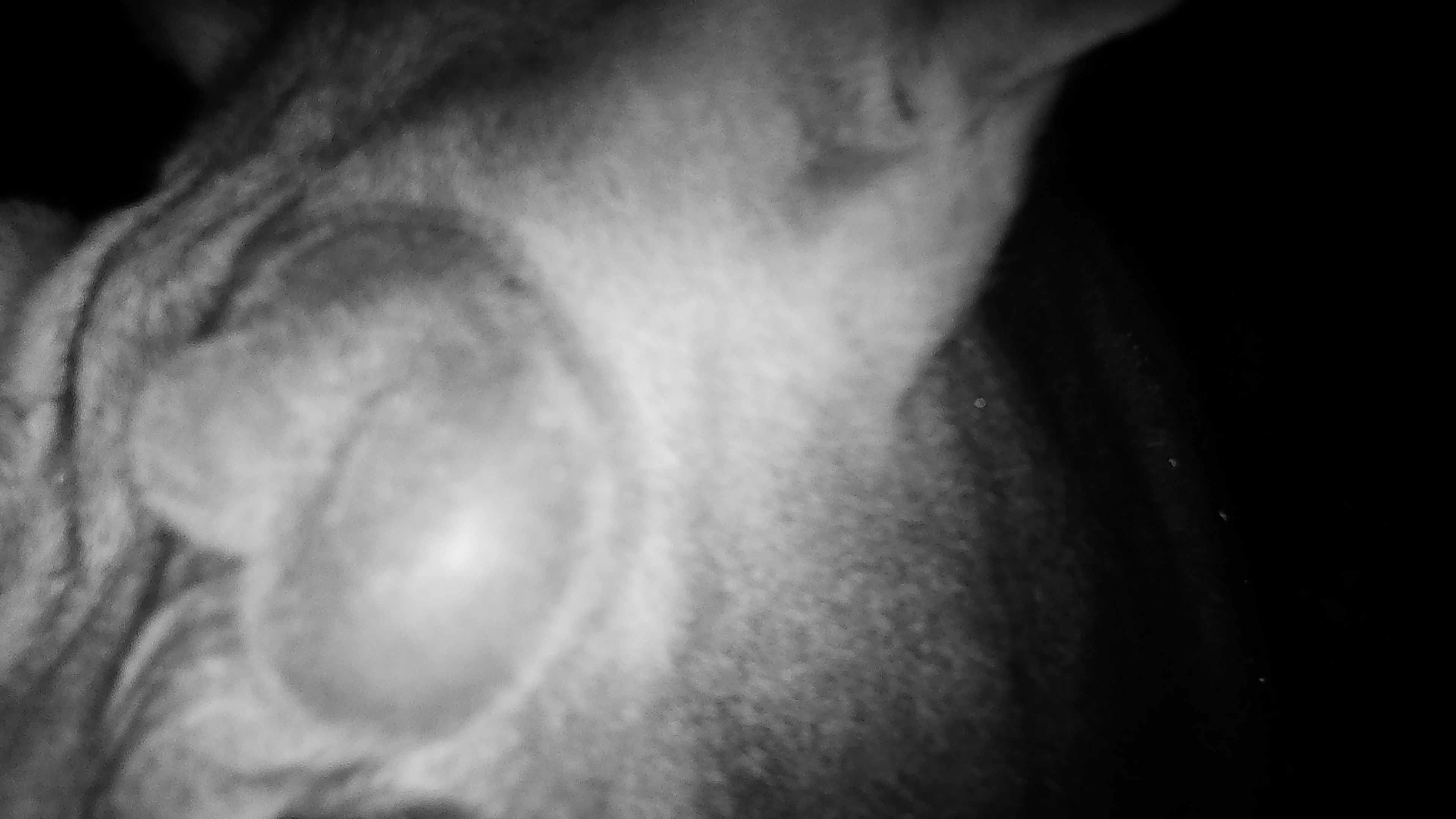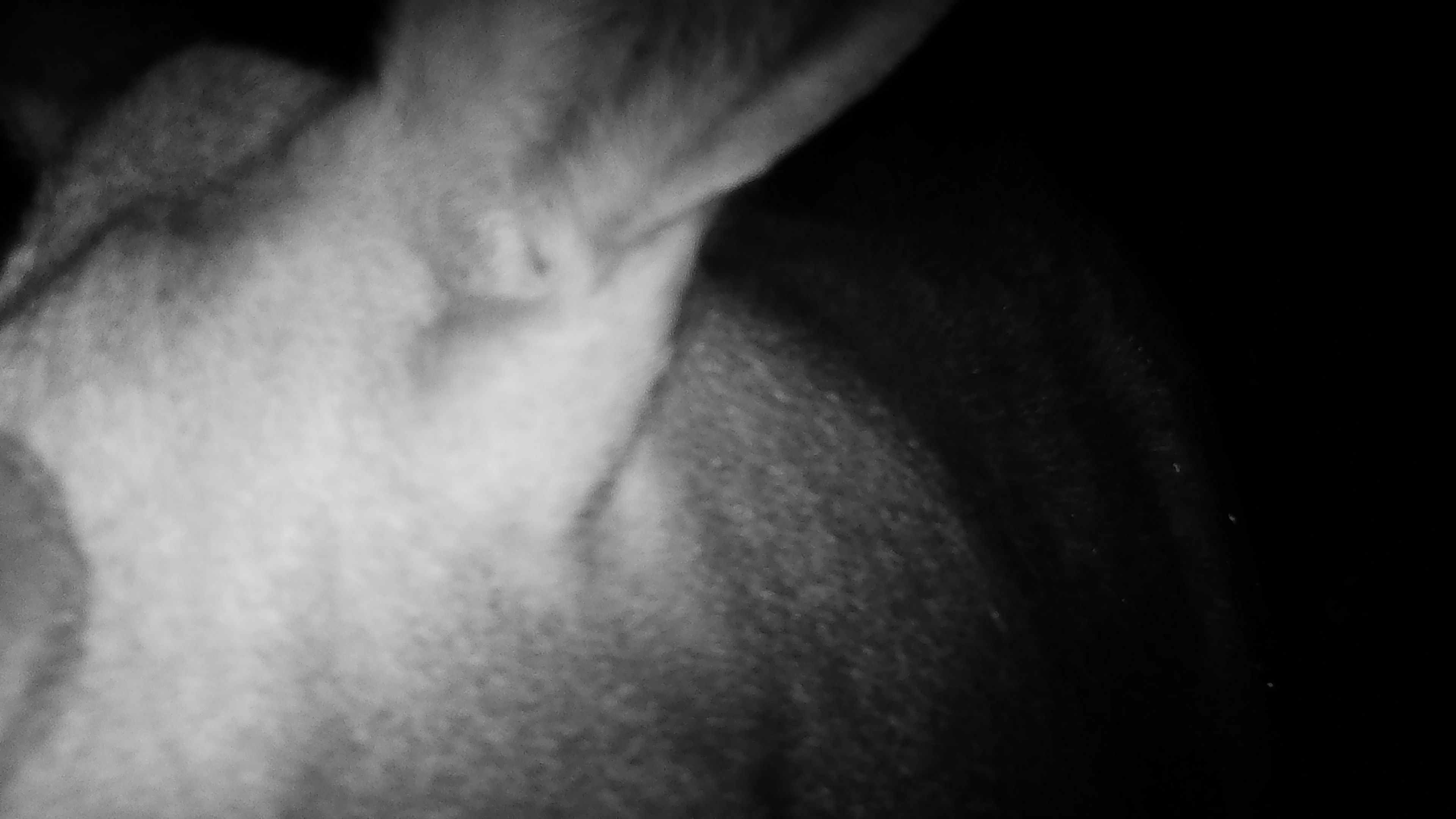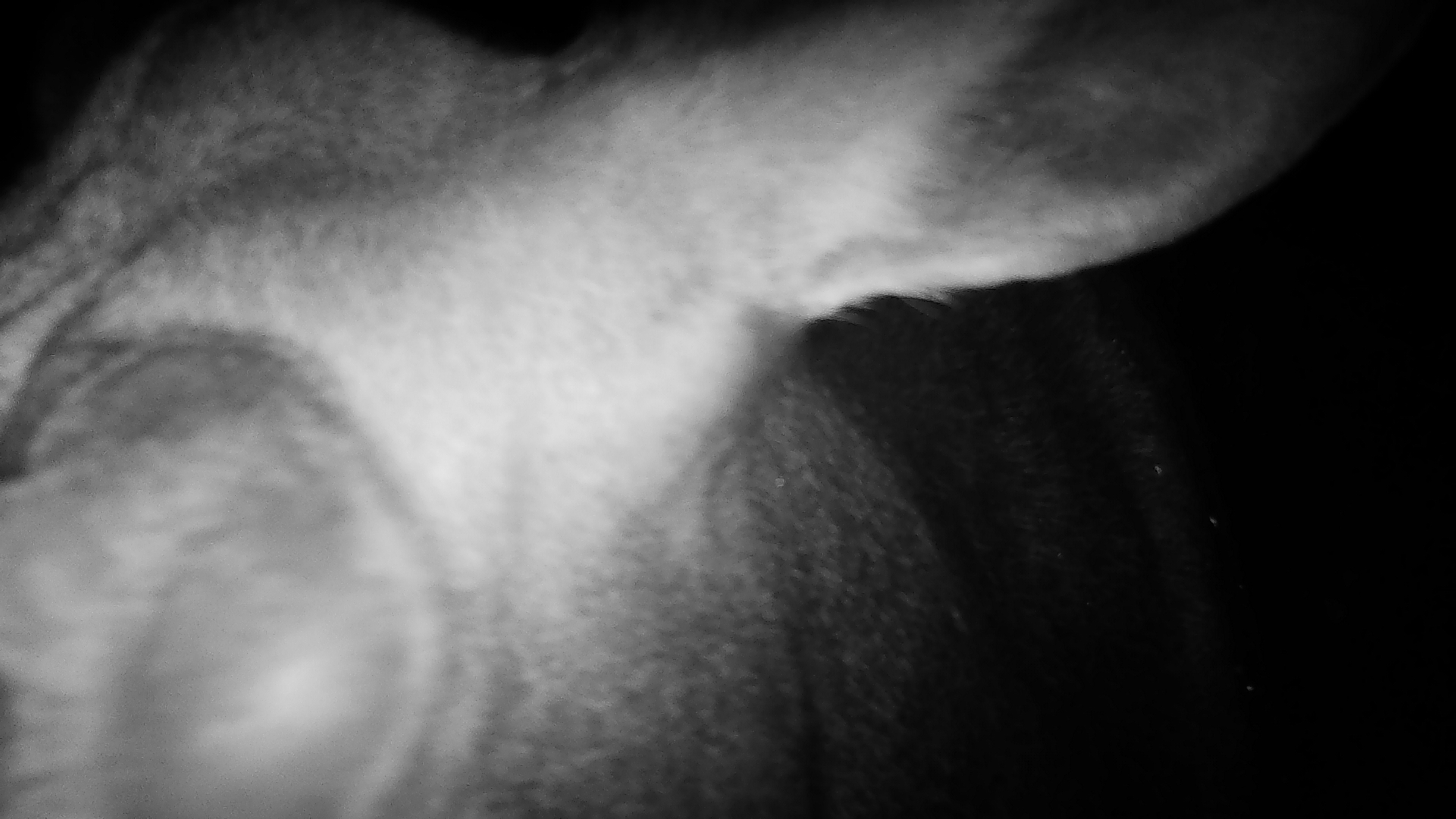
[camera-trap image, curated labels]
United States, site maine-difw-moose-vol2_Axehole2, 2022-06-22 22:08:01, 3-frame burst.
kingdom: Animalia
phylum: Chordata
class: Mammalia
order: Artiodactyla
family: Cervidae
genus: Alces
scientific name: Alces alces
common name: moose